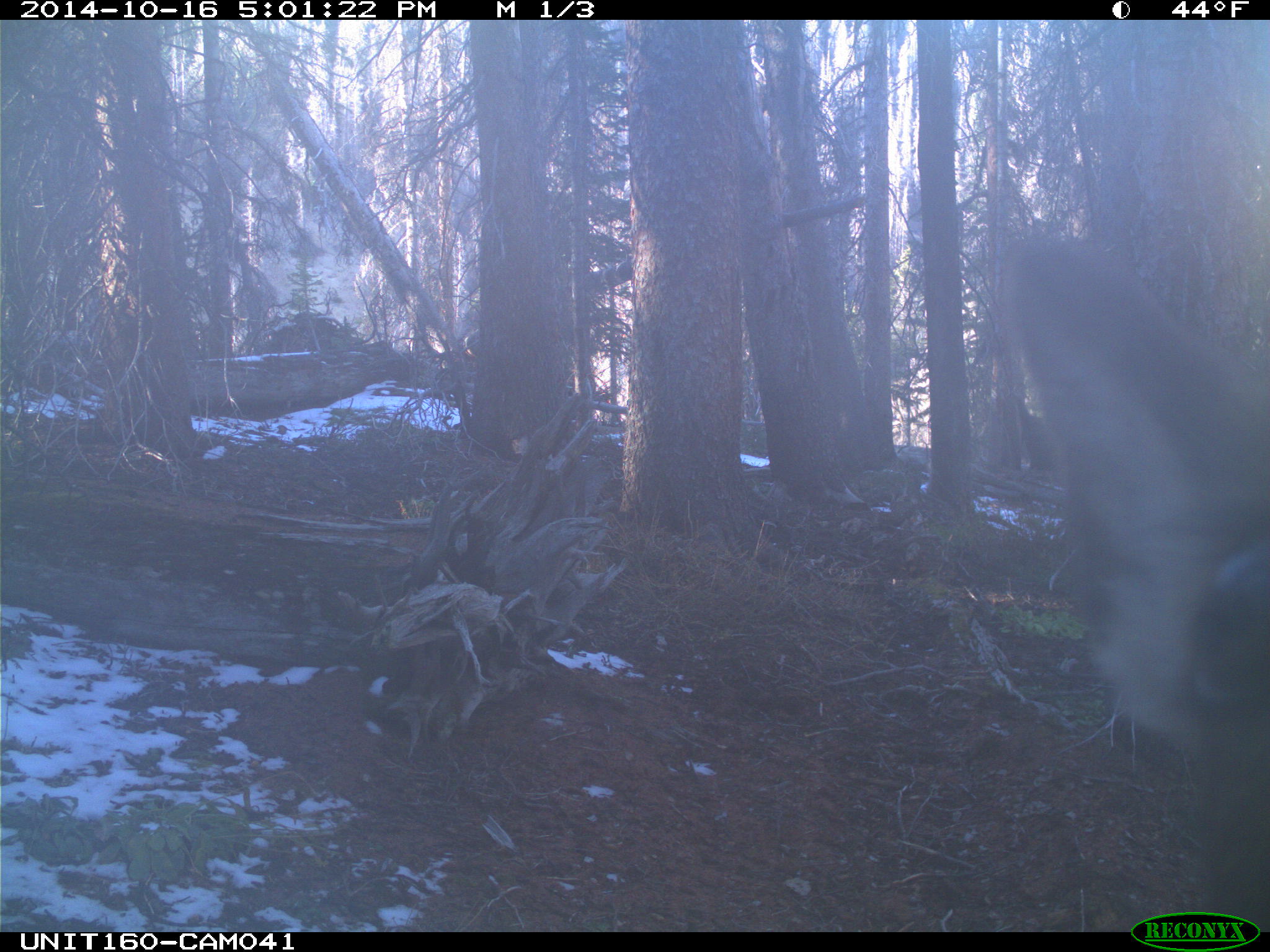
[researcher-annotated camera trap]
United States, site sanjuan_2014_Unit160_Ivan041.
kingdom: Animalia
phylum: Chordata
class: Mammalia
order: Artiodactyla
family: Cervidae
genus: Cervus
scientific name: Cervus elaphus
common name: red deer